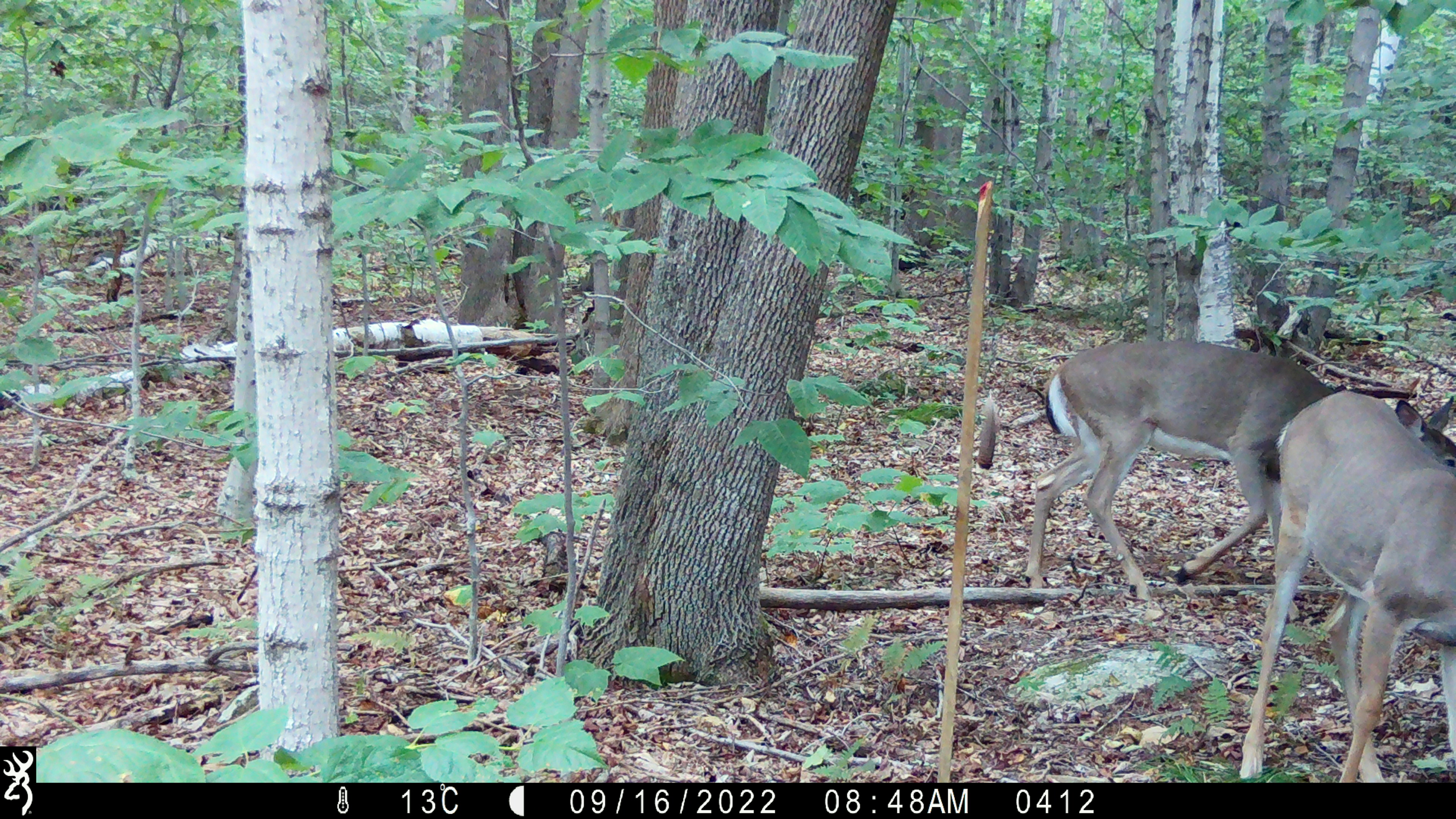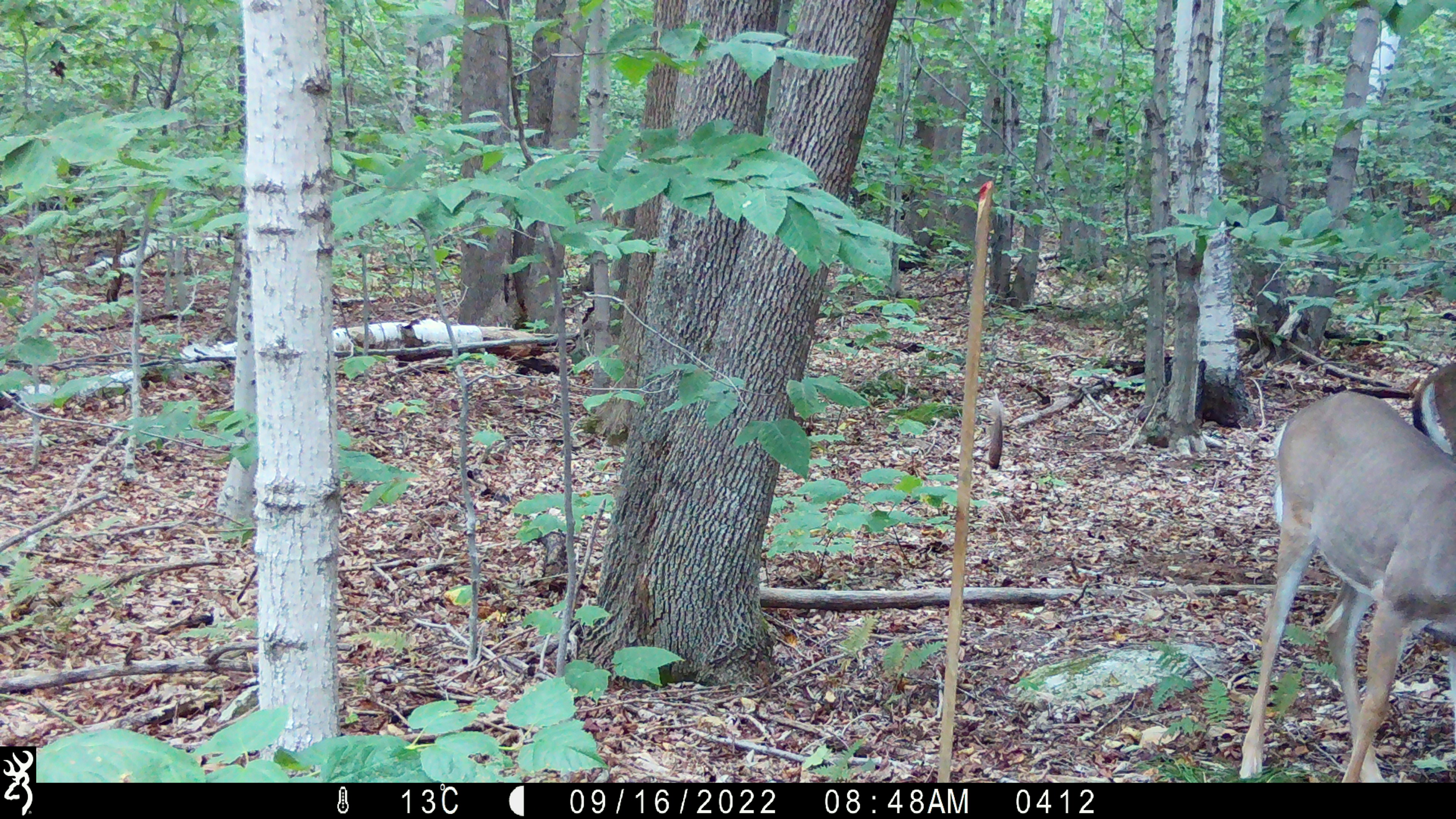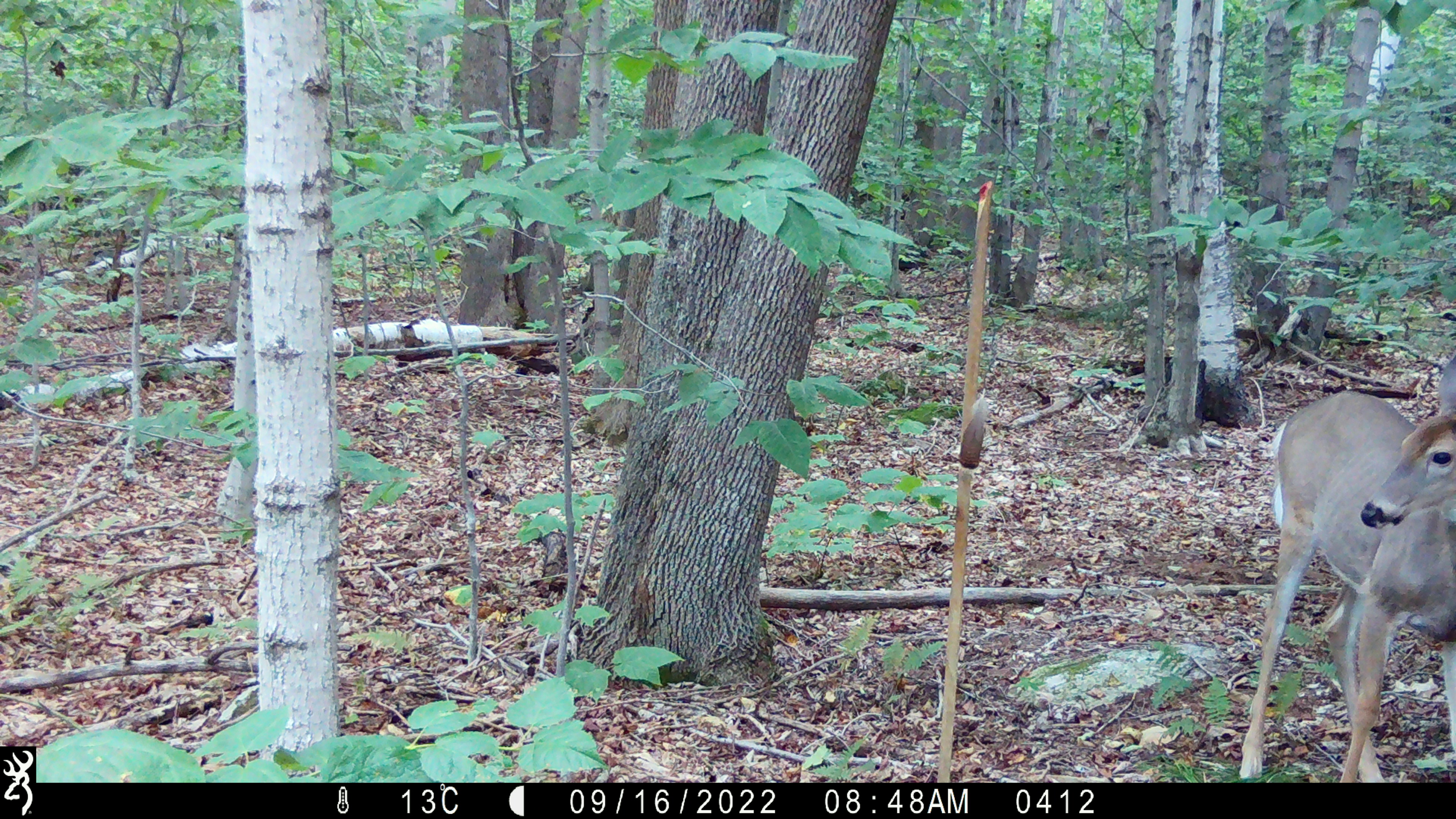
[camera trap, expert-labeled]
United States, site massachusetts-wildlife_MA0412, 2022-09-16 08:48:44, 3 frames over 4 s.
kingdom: Animalia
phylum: Chordata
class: Mammalia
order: Artiodactyla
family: Cervidae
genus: Odocoileus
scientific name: Odocoileus virginianus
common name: white-tailed deer